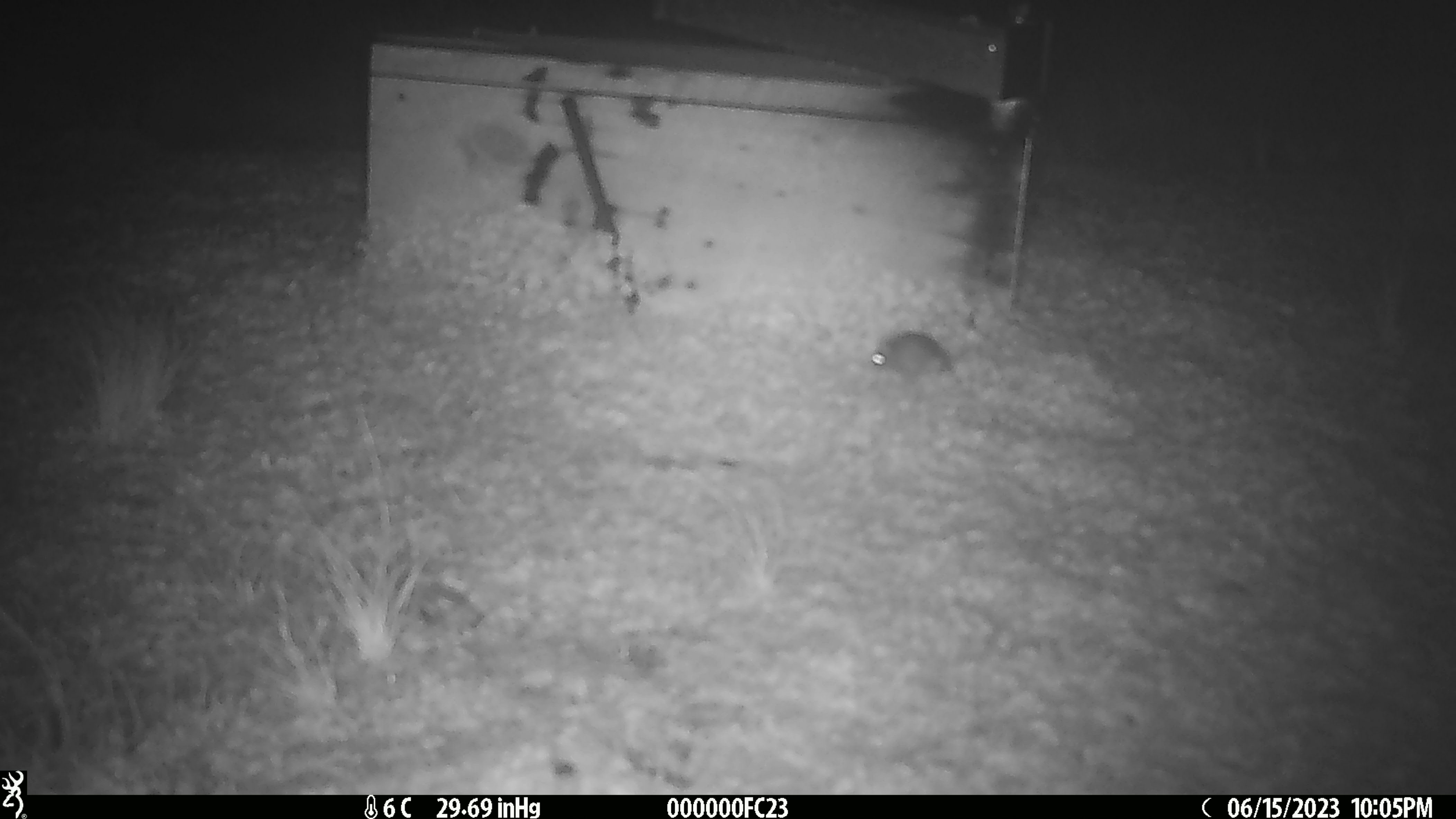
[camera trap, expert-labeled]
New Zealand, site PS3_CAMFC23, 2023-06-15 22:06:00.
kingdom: Animalia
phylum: Chordata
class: Mammalia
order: Rodentia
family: Muridae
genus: Mus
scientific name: Mus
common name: mouse